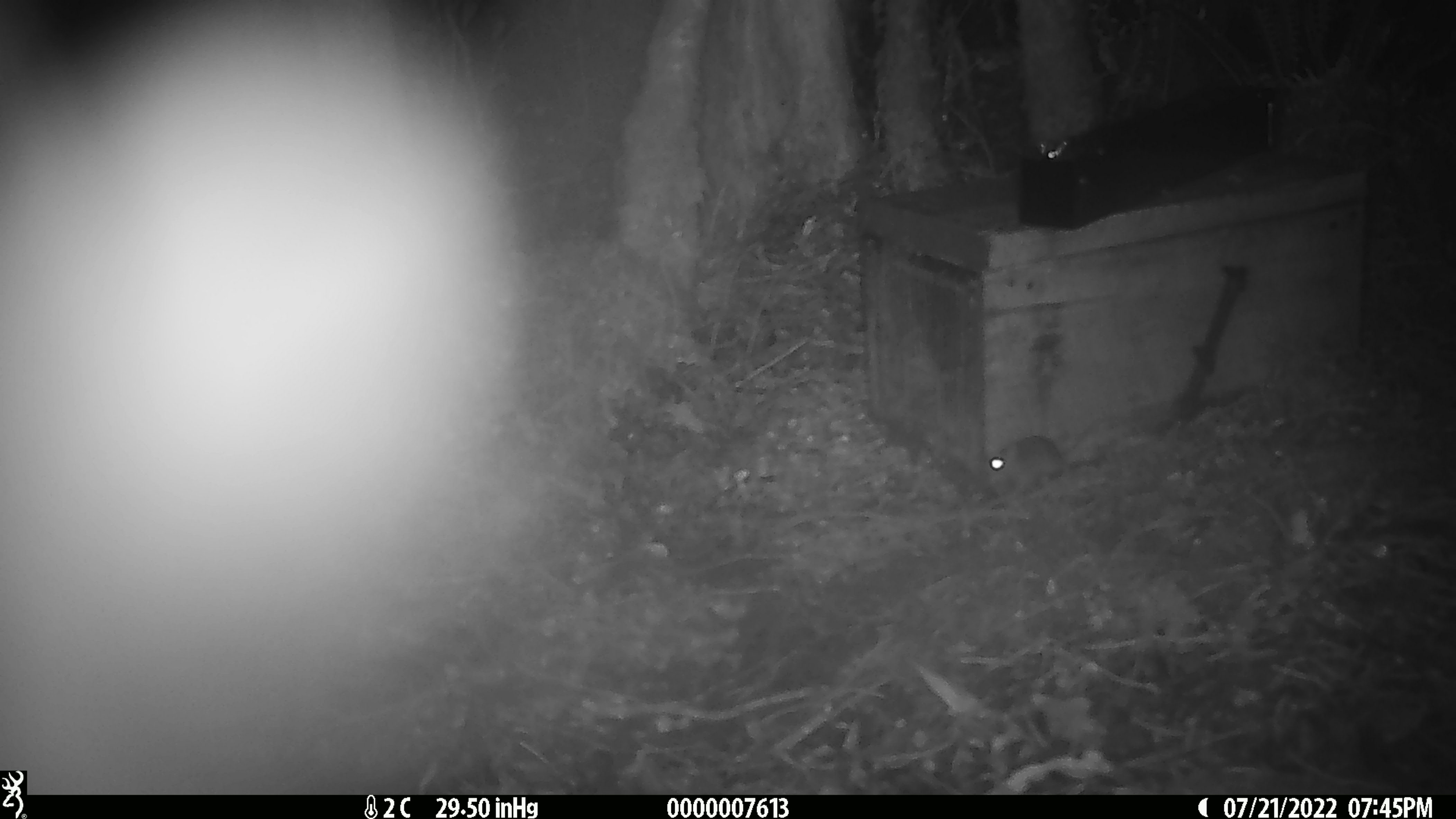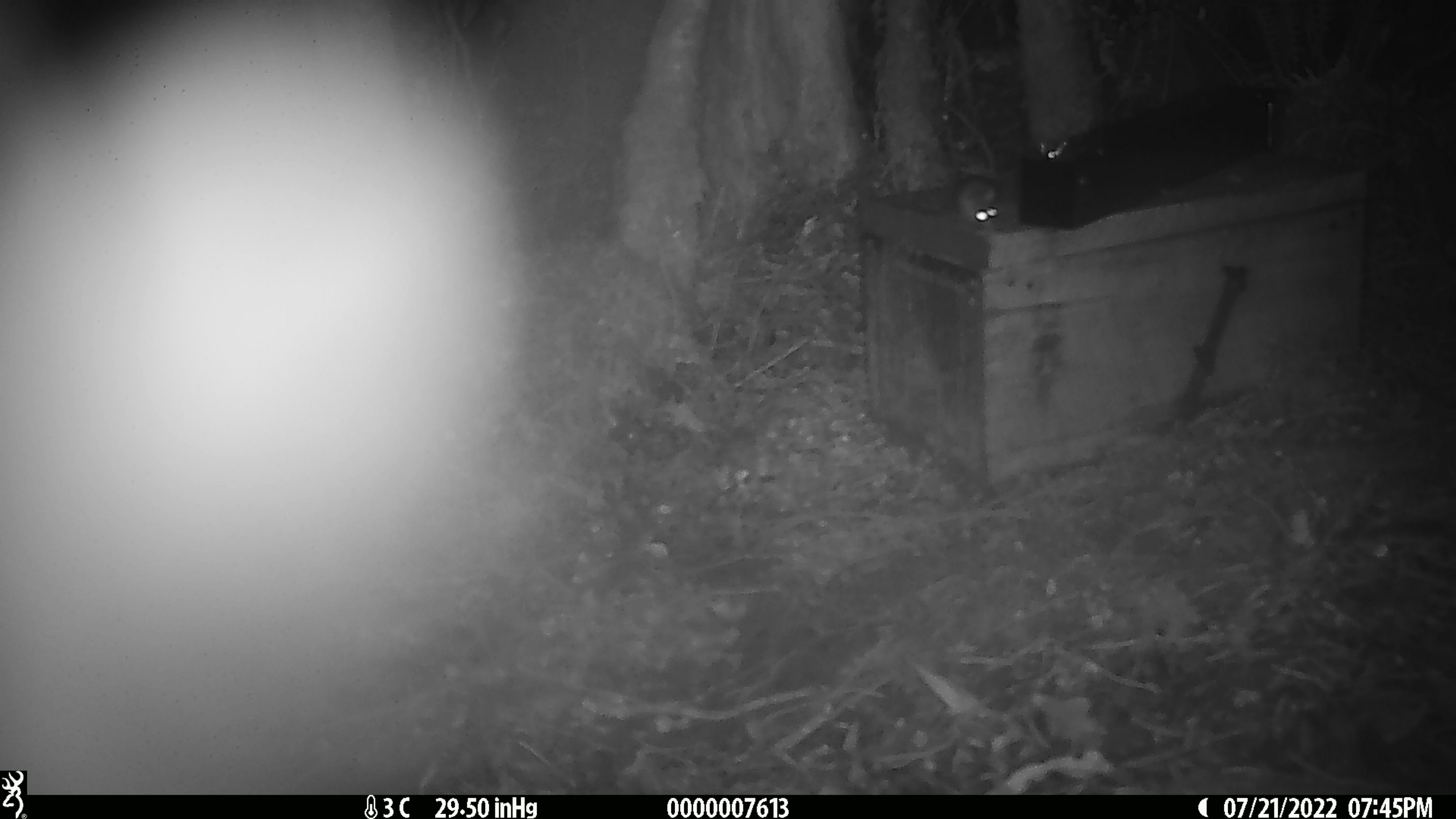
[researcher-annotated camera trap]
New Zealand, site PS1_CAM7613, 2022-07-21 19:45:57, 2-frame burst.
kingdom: Animalia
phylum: Chordata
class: Mammalia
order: Rodentia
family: Muridae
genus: Mus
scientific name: Mus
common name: mouse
Mouse (Mus).